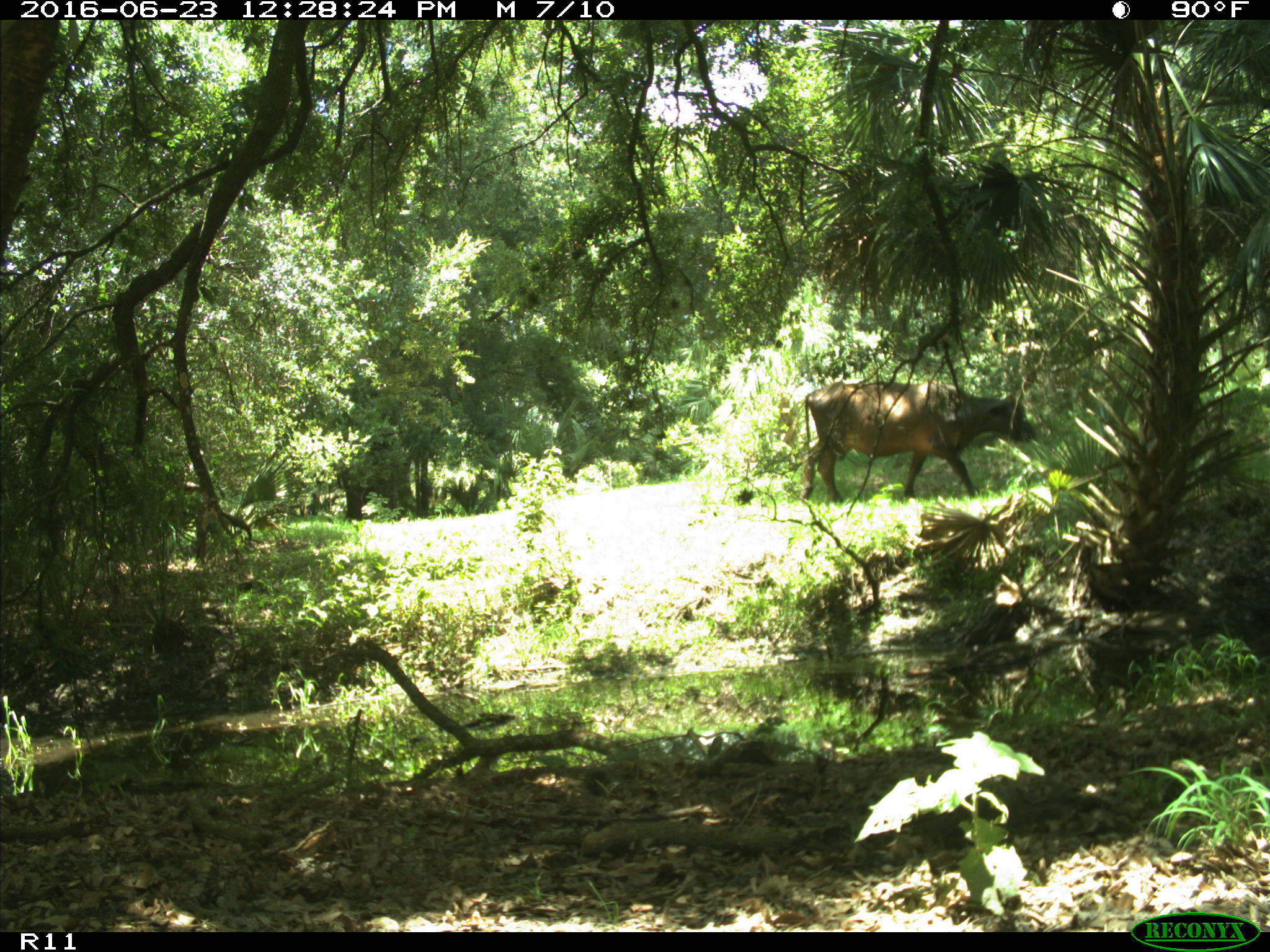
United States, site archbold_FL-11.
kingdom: Animalia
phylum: Chordata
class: Mammalia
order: Artiodactyla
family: Bovidae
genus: Bos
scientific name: Bos taurus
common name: domestic cow